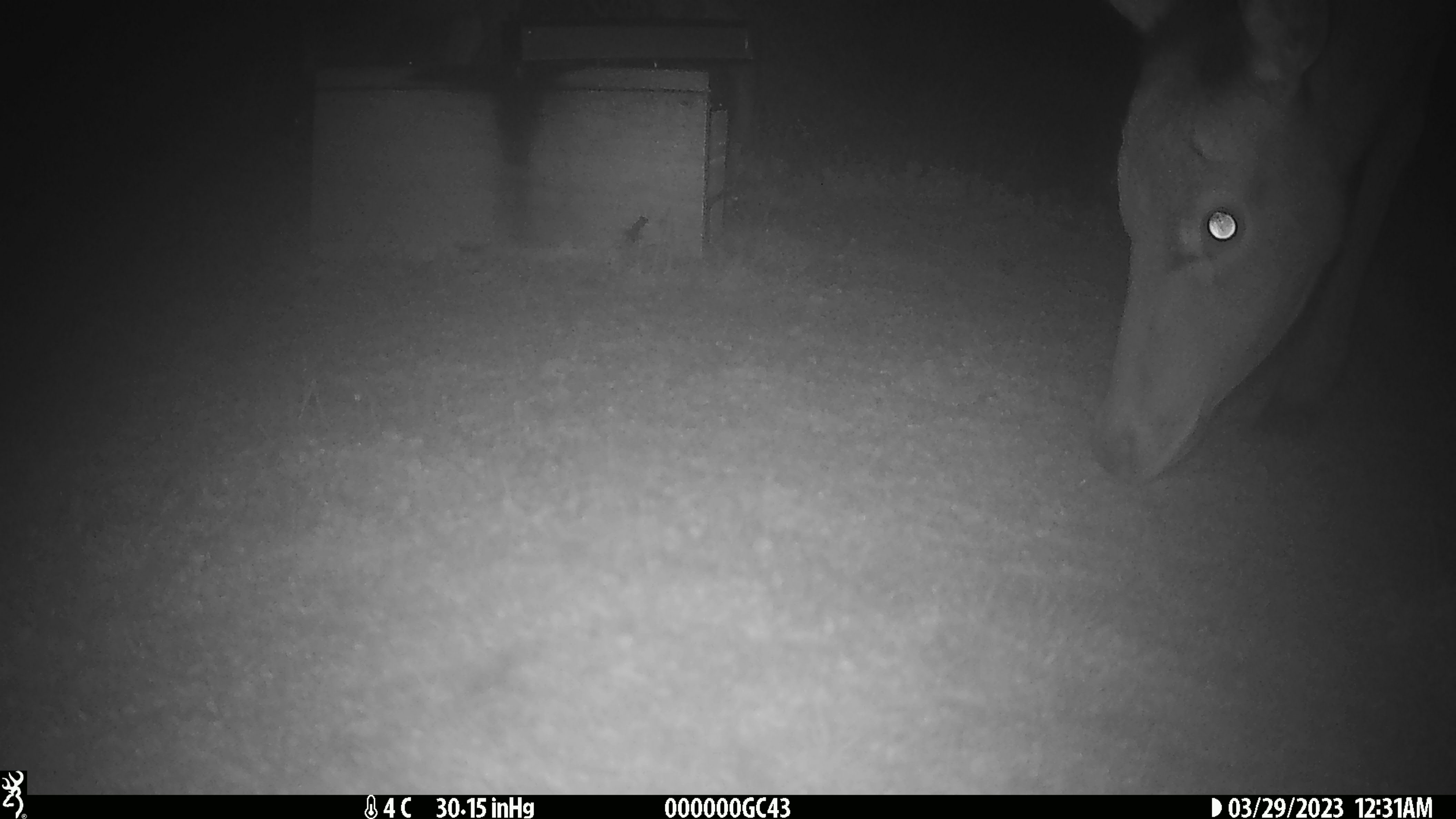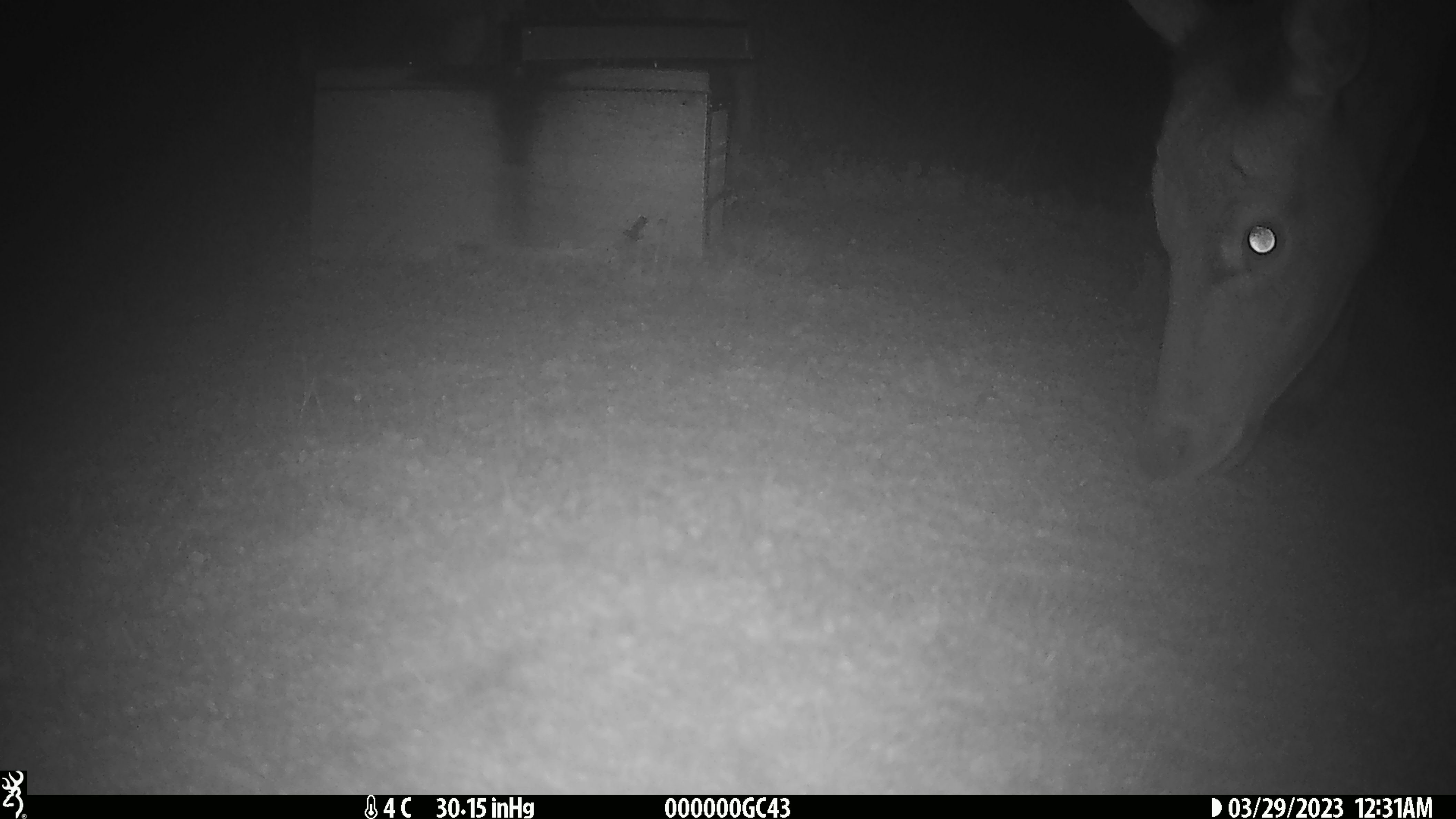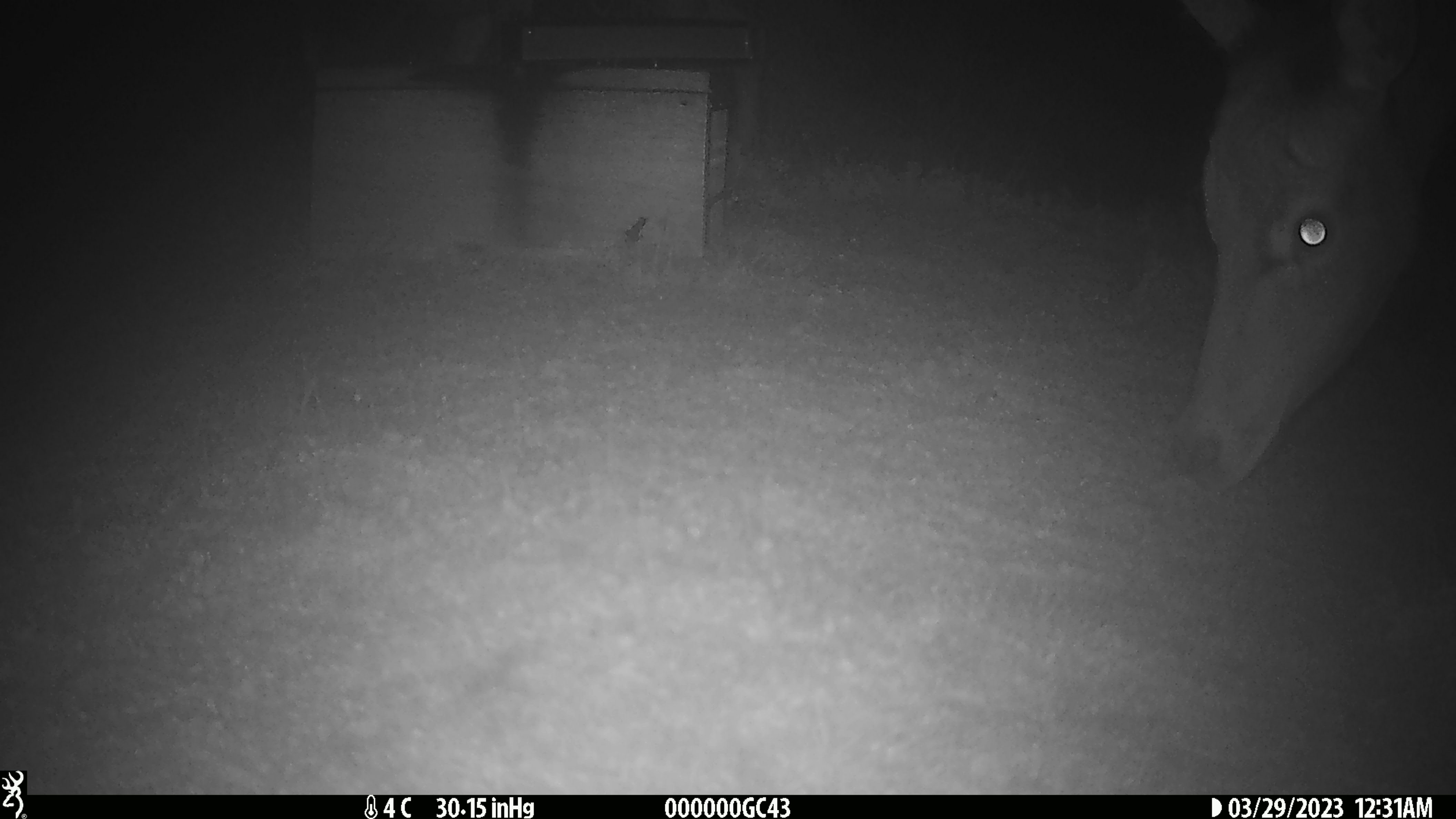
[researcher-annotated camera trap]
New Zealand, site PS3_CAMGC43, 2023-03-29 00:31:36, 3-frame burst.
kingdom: Animalia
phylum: Chordata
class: Mammalia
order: Artiodactyla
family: Cervidae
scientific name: Cervidae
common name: deer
Deer (Cervidae).